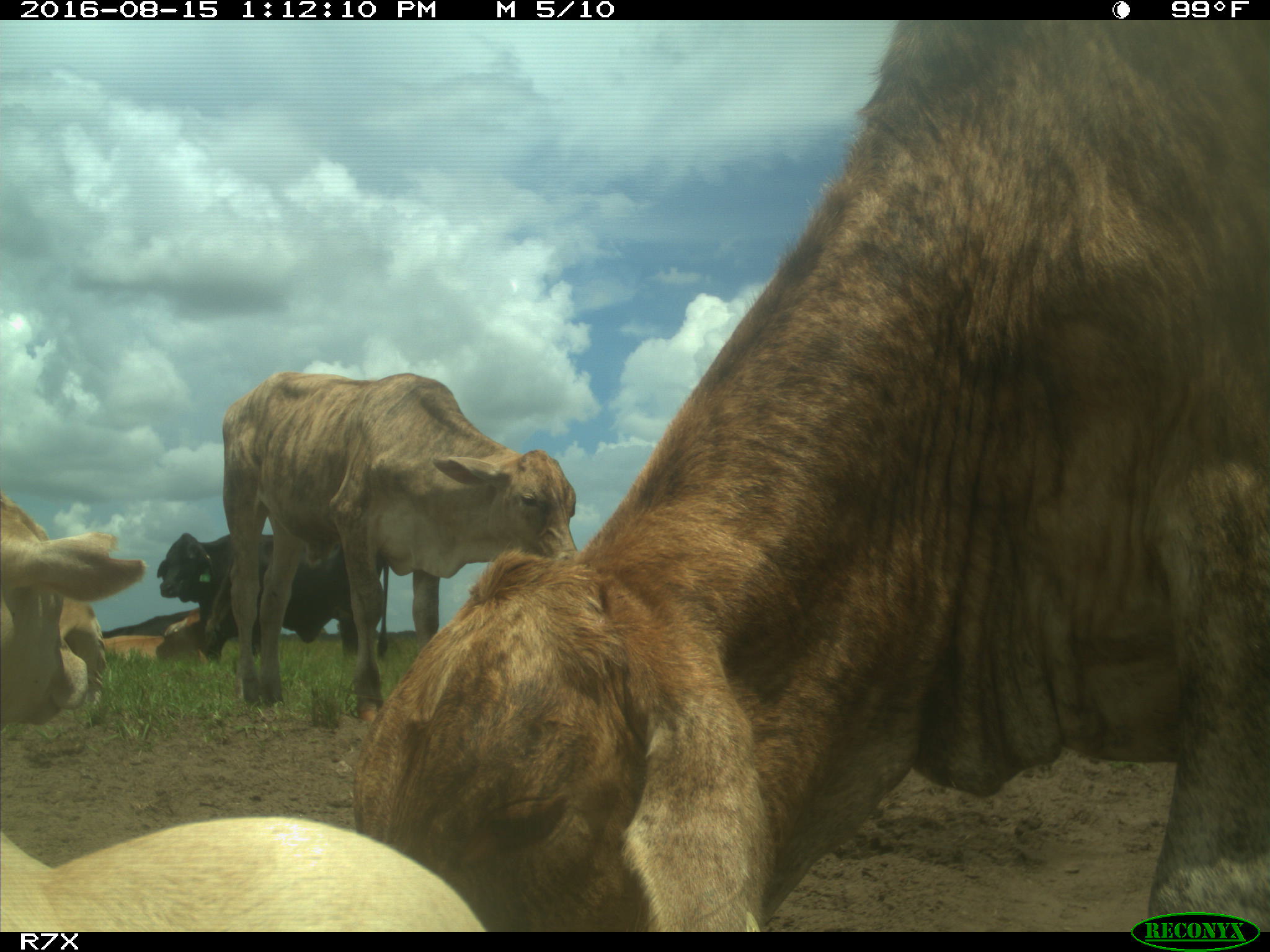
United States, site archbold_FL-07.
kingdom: Animalia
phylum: Chordata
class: Mammalia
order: Artiodactyla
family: Bovidae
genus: Bos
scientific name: Bos taurus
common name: domestic cow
Bos taurus (domestic cow).